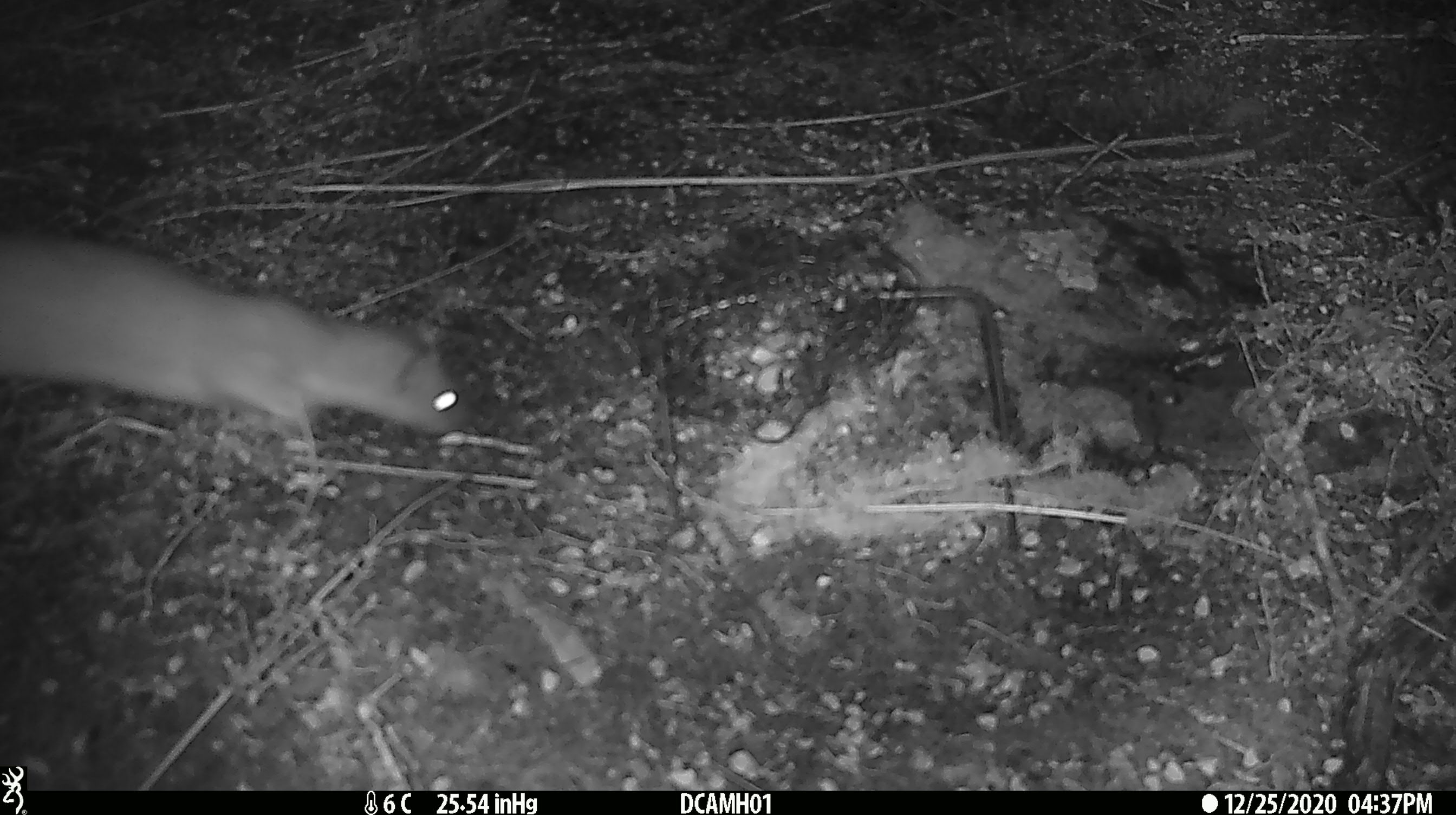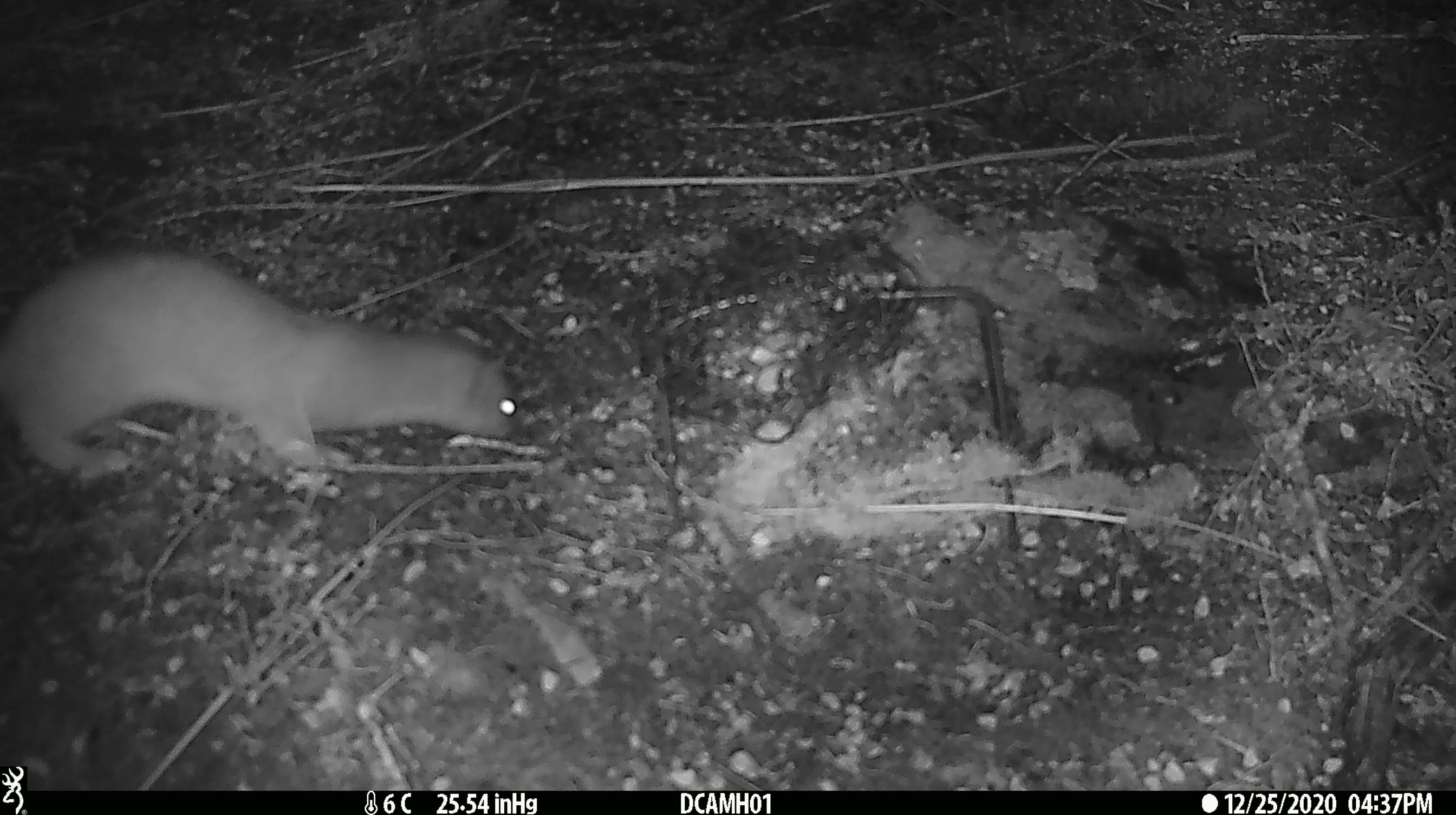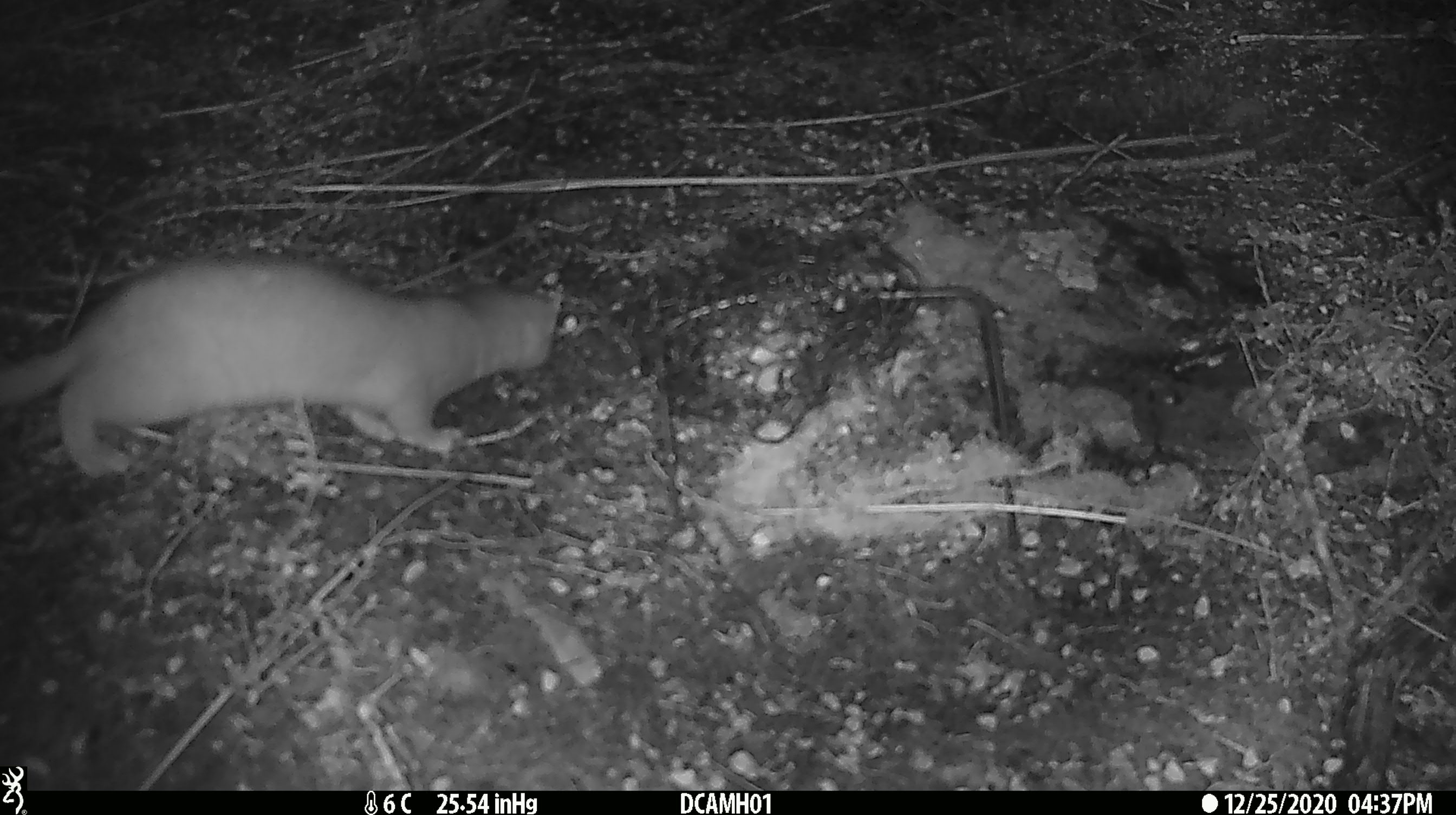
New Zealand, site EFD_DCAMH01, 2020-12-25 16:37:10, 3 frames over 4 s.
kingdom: Animalia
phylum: Chordata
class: Mammalia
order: Carnivora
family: Mustelidae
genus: Mustela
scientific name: Mustela erminea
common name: stoat